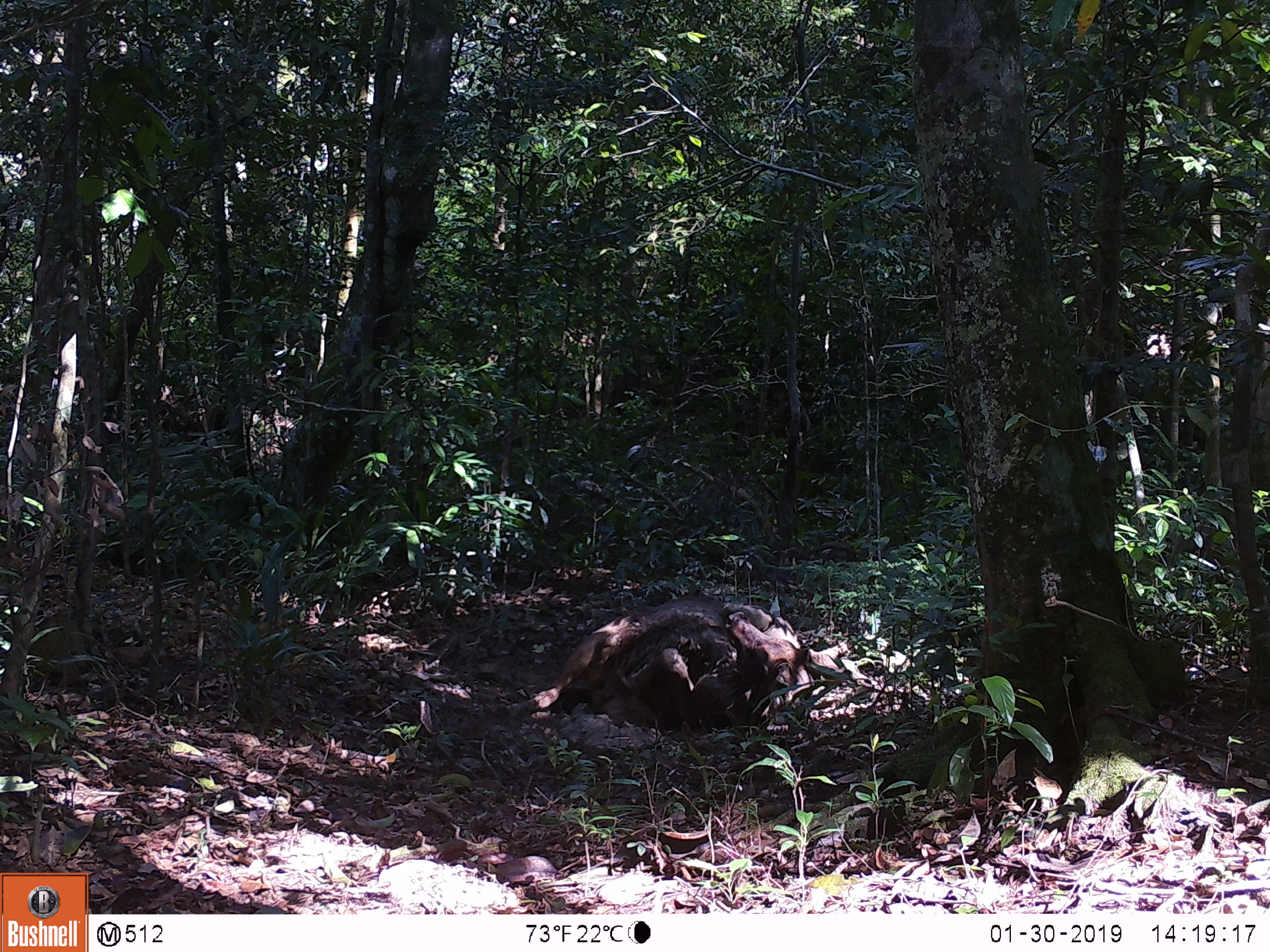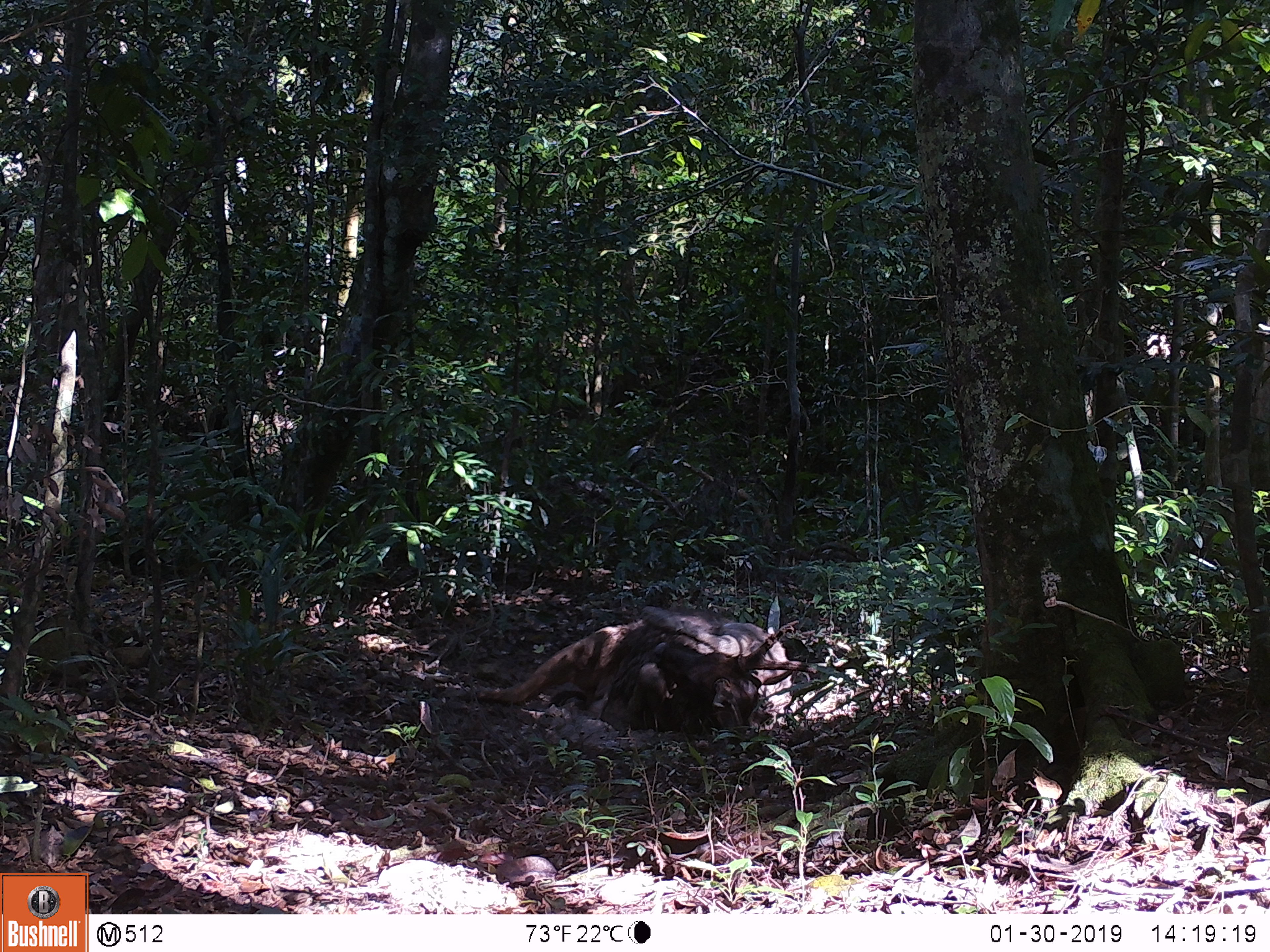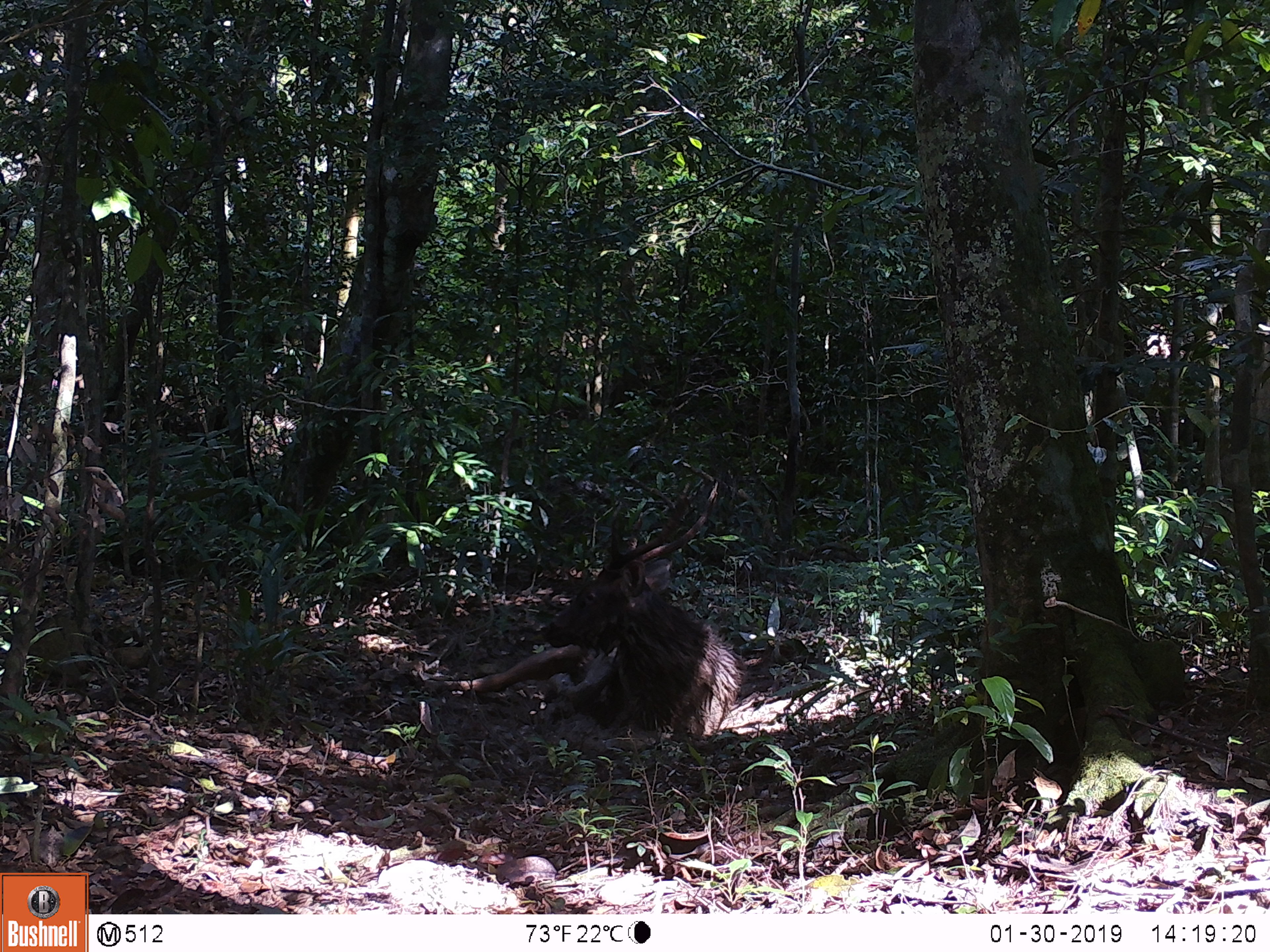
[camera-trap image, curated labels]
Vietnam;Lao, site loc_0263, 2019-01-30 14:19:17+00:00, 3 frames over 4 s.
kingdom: Animalia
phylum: Chordata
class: Mammalia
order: Artiodactyla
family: Cervidae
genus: Rusa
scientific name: Rusa unicolor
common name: sambar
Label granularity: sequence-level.